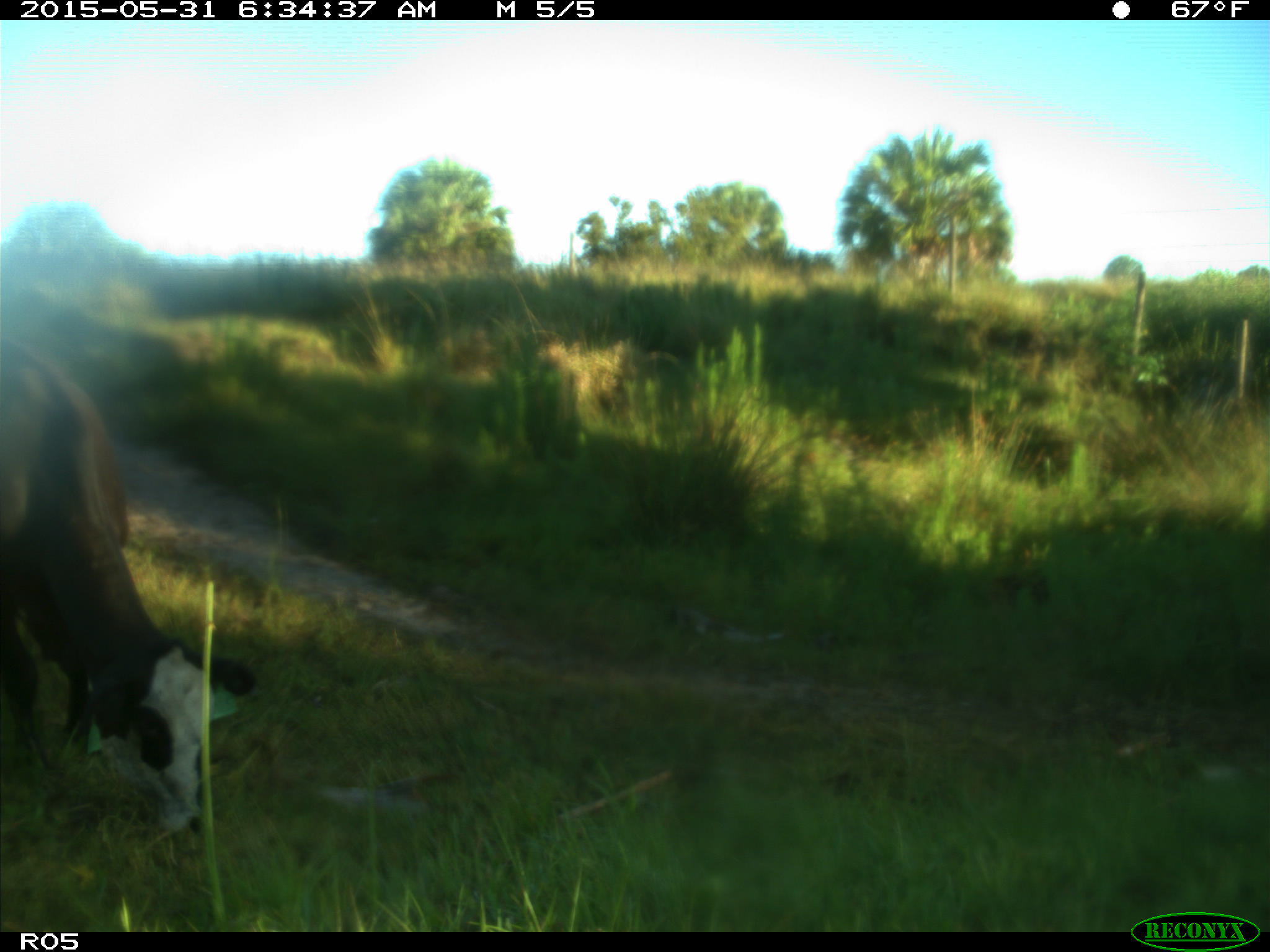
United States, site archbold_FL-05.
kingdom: Animalia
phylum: Chordata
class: Mammalia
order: Artiodactyla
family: Bovidae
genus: Bos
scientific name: Bos taurus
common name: domestic cow